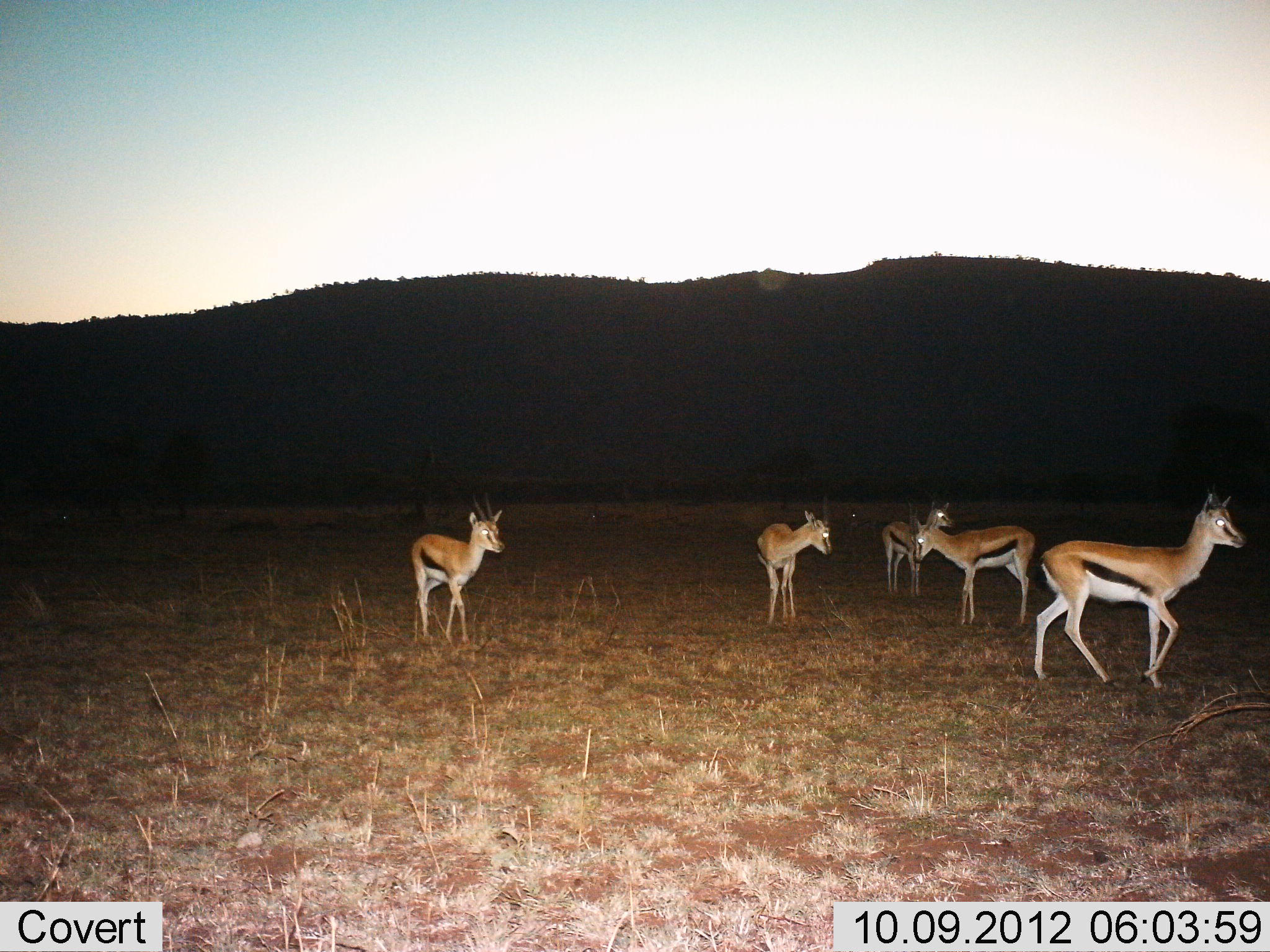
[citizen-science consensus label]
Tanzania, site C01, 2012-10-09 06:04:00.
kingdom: Animalia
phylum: Chordata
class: Mammalia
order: Artiodactyla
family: Bovidae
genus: Eudorcas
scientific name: Eudorcas thomsonii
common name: thomson's gazelle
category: gazellethomsons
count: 5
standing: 70%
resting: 0%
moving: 60%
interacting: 0%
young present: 0%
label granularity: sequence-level